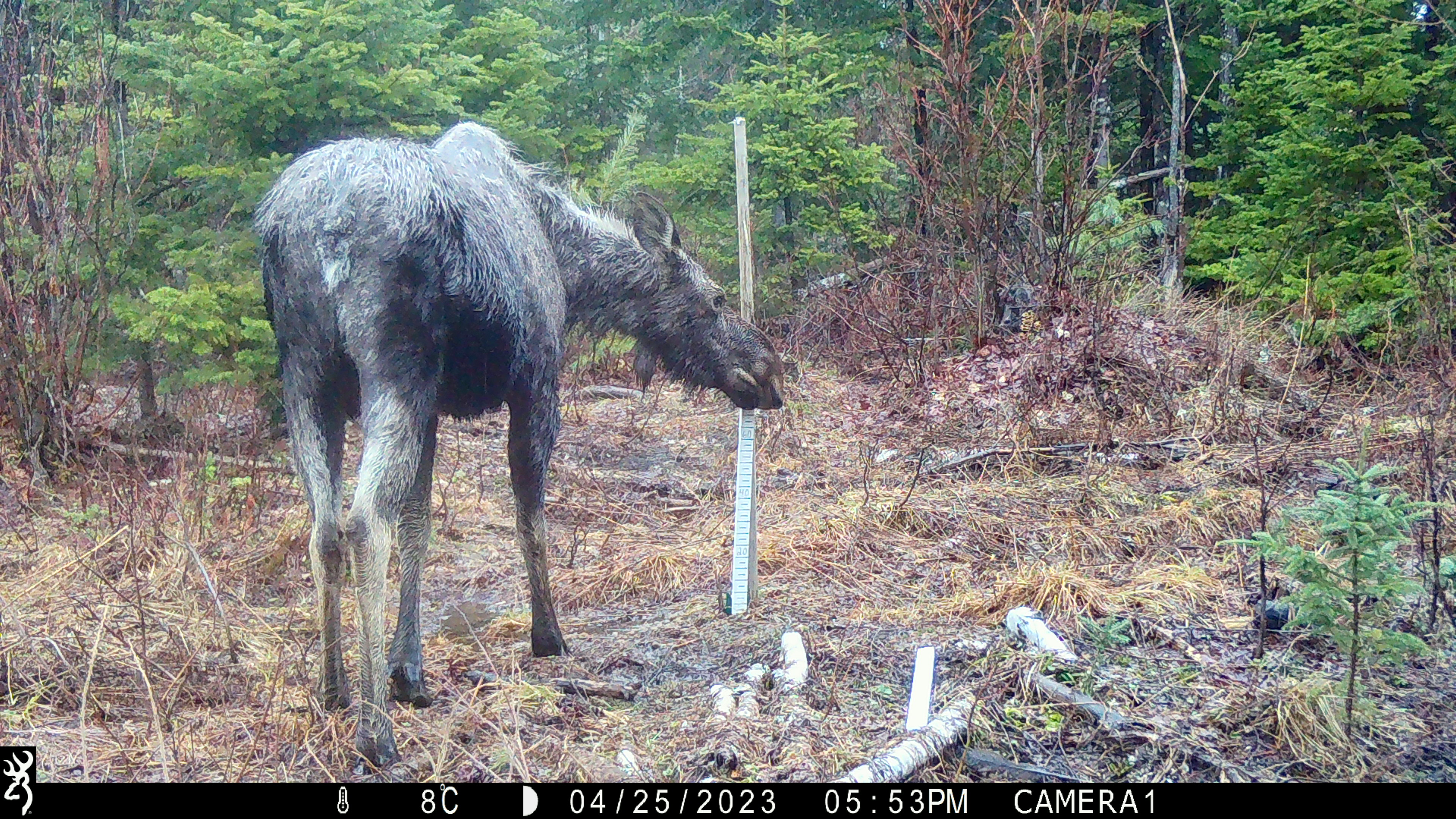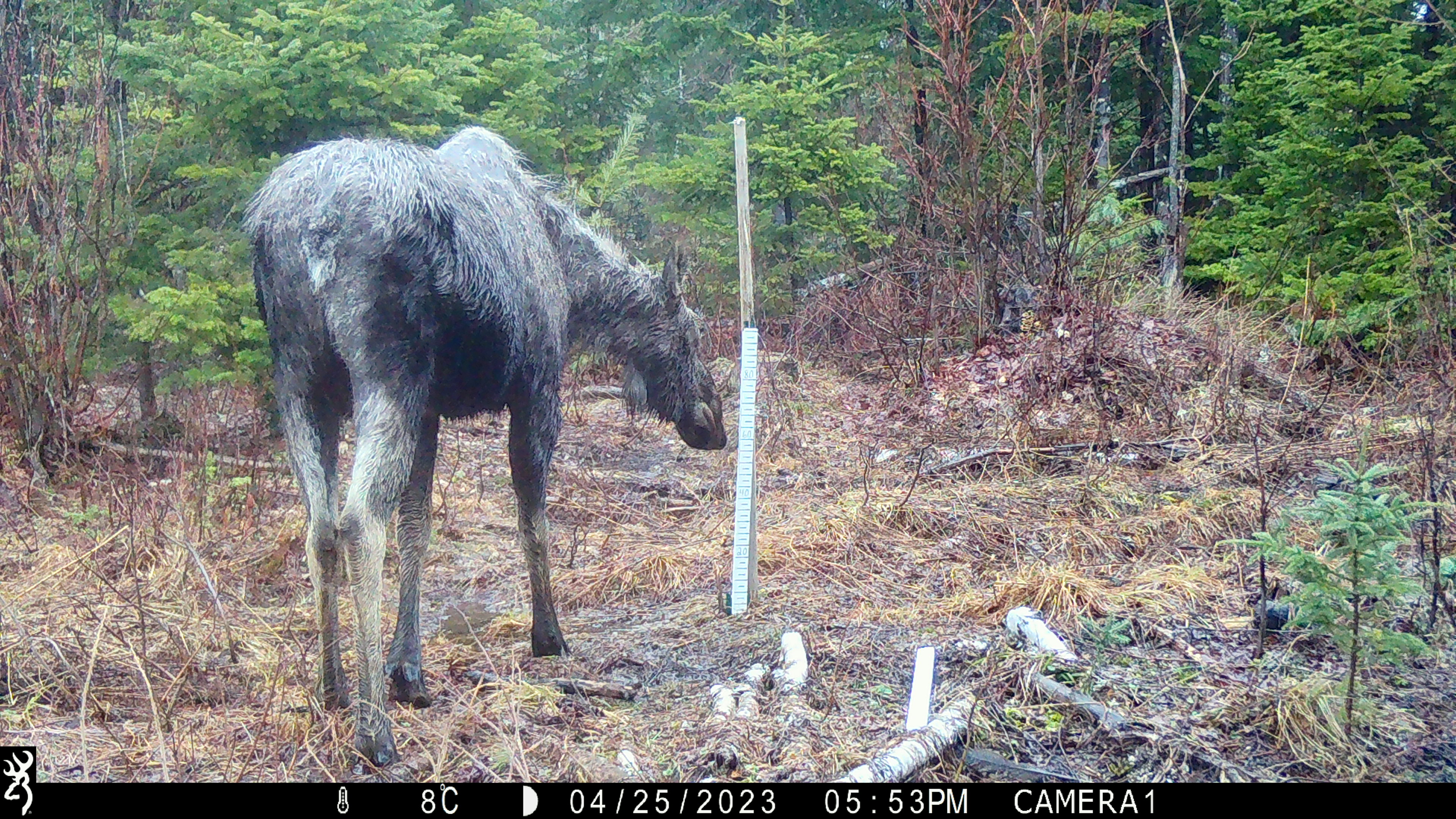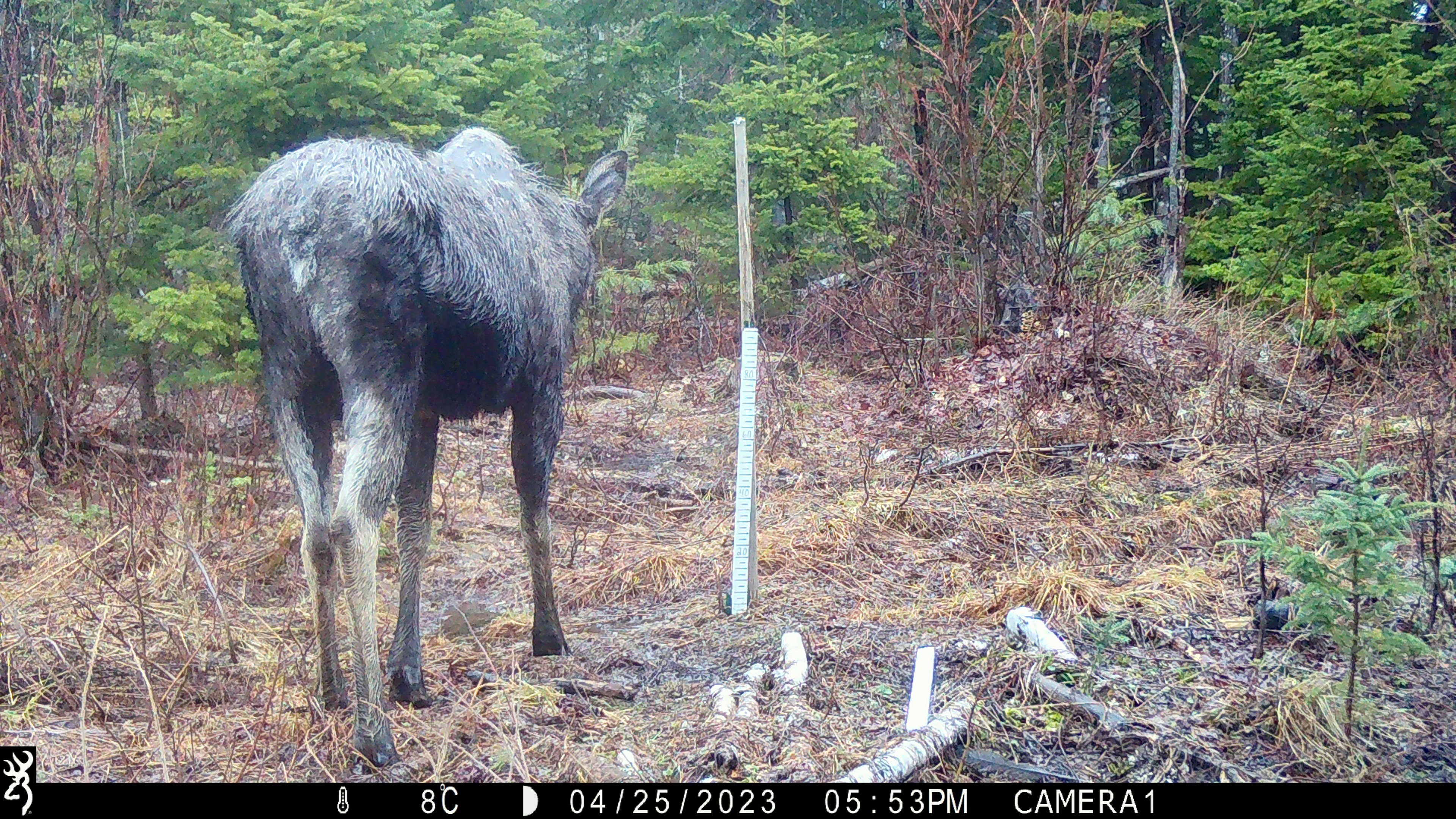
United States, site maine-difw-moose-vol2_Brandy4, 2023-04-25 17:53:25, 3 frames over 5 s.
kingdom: Animalia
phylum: Chordata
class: Mammalia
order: Artiodactyla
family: Cervidae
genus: Alces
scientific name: Alces alces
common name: moose